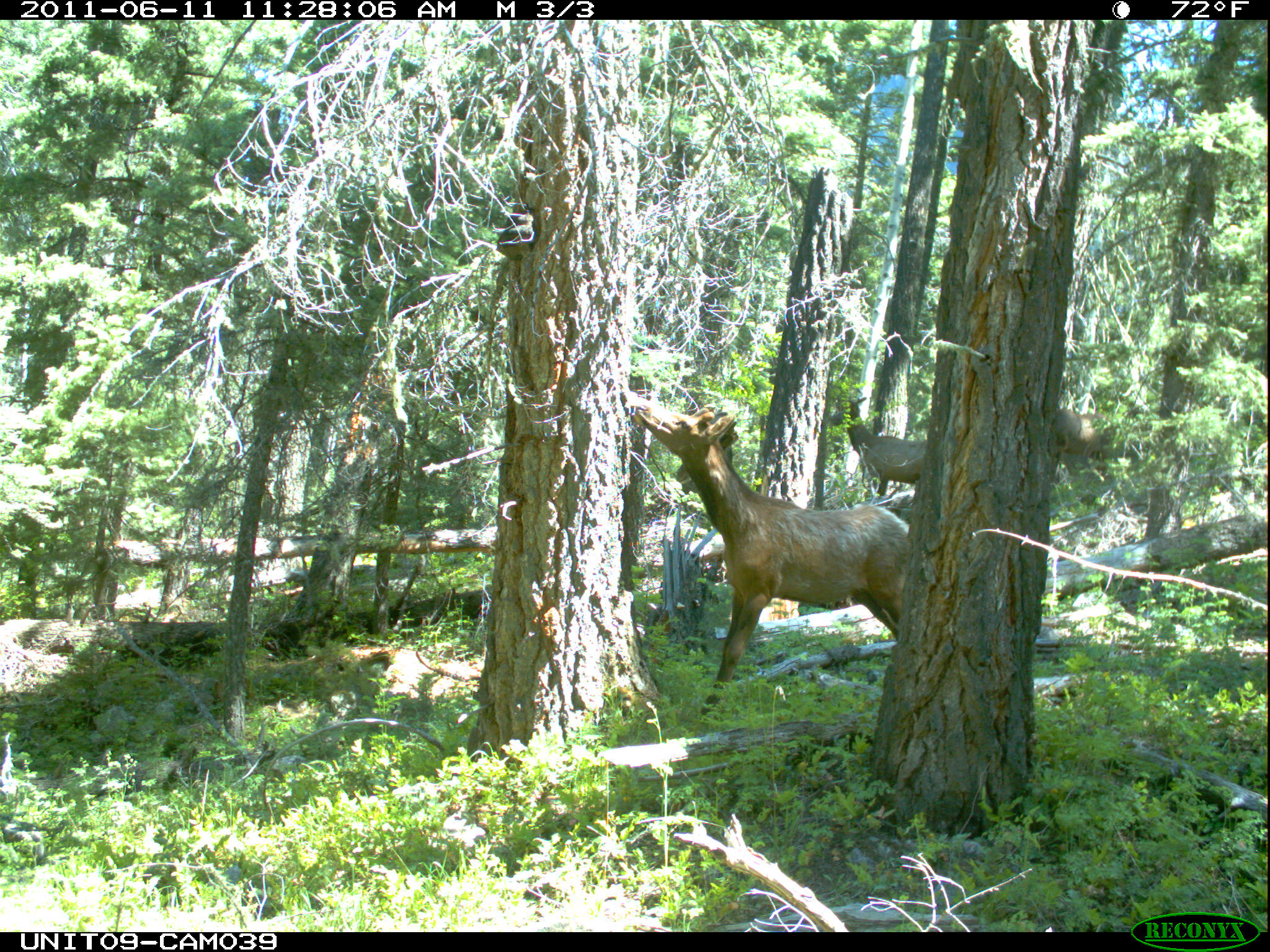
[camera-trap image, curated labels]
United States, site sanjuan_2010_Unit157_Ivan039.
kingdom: Animalia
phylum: Chordata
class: Mammalia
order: Artiodactyla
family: Cervidae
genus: Cervus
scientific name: Cervus elaphus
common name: red deer